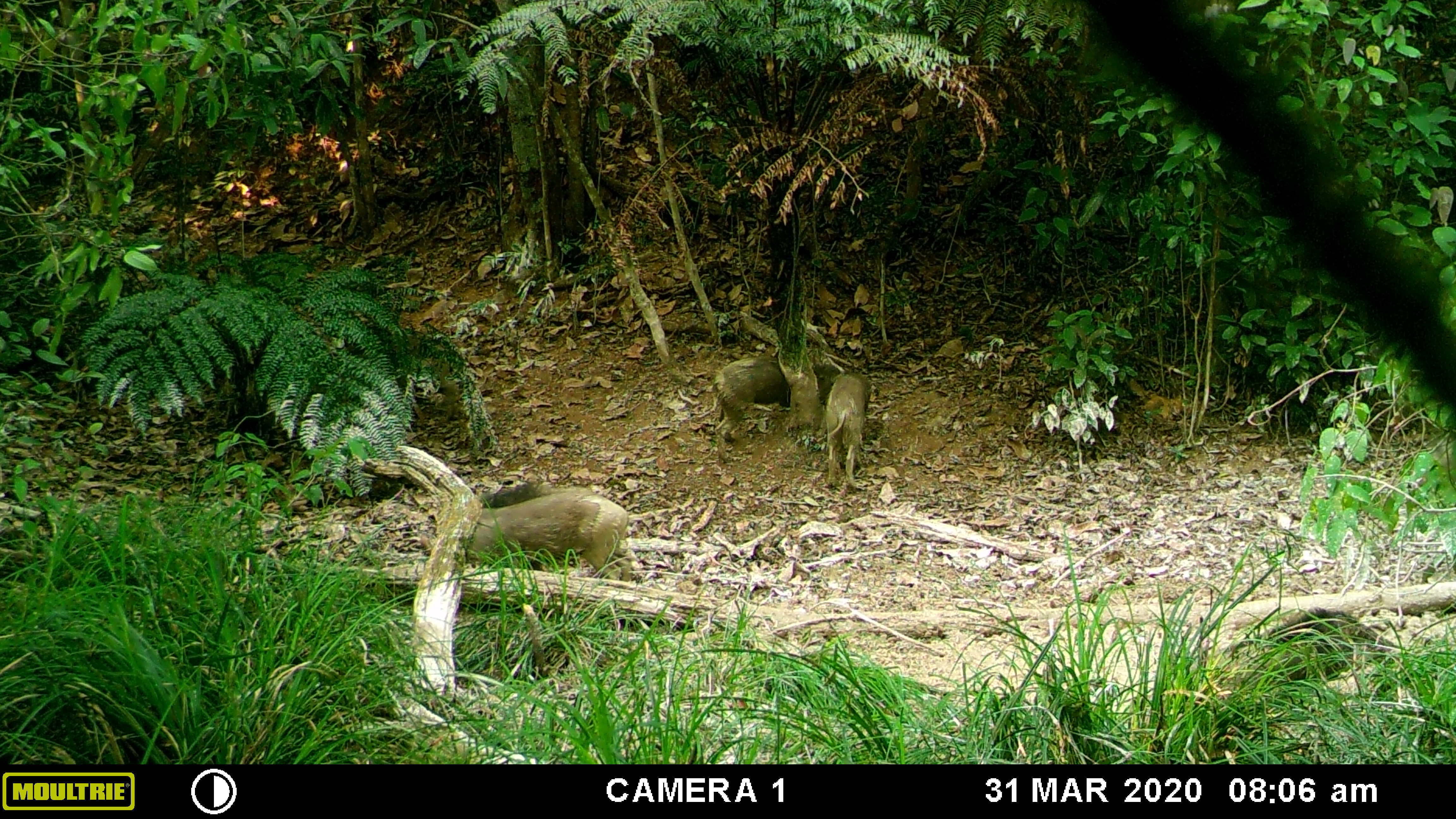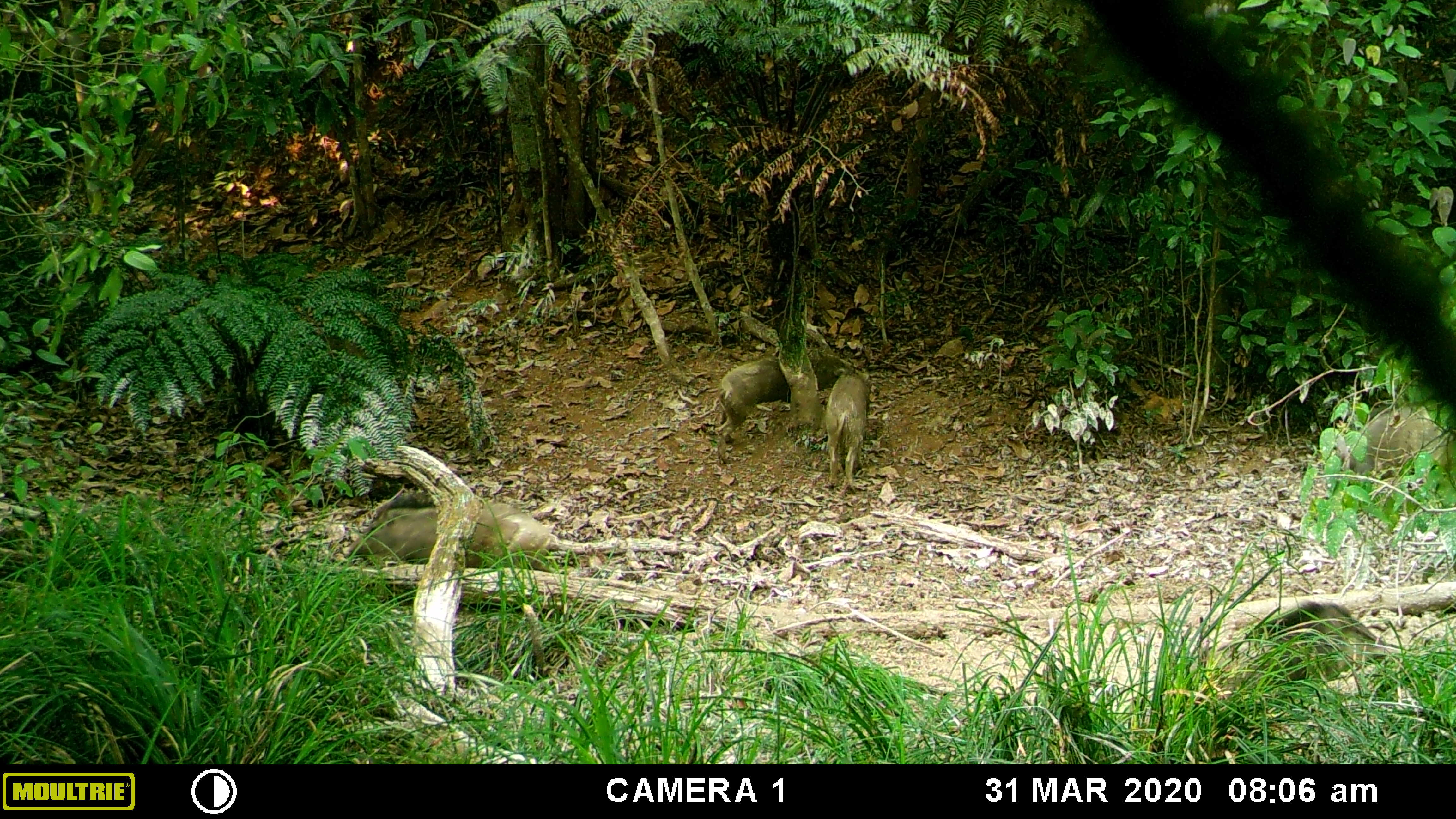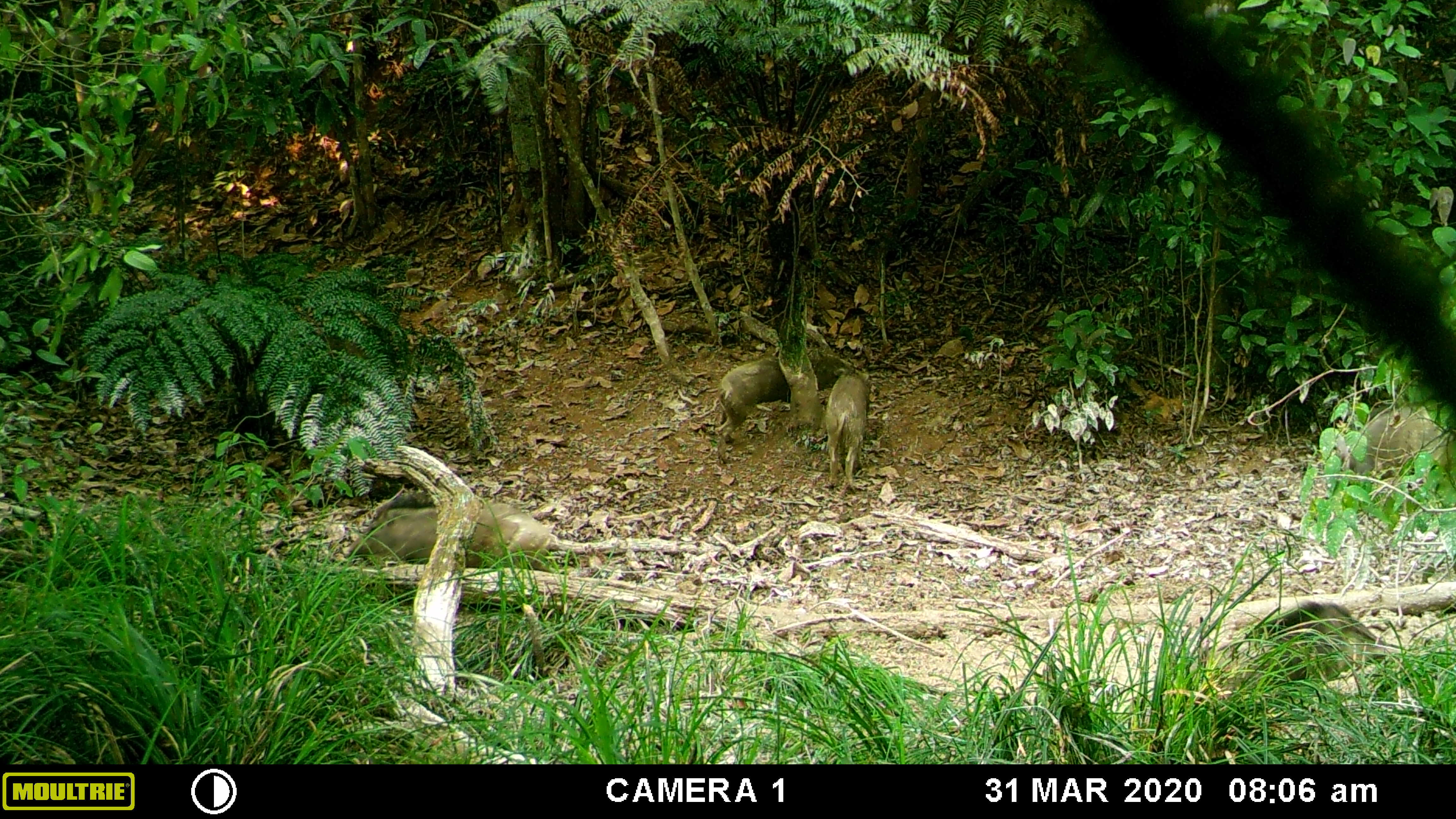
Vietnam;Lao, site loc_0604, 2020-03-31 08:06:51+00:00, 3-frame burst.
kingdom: Animalia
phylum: Chordata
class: Mammalia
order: Artiodactyla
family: Suidae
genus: Sus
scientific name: Sus scrofa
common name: eurasian wild pig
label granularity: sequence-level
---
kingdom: Animalia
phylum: Chordata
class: Aves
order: Galliformes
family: Phasianidae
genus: Gallus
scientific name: Gallus gallus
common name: red junglefowl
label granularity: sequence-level